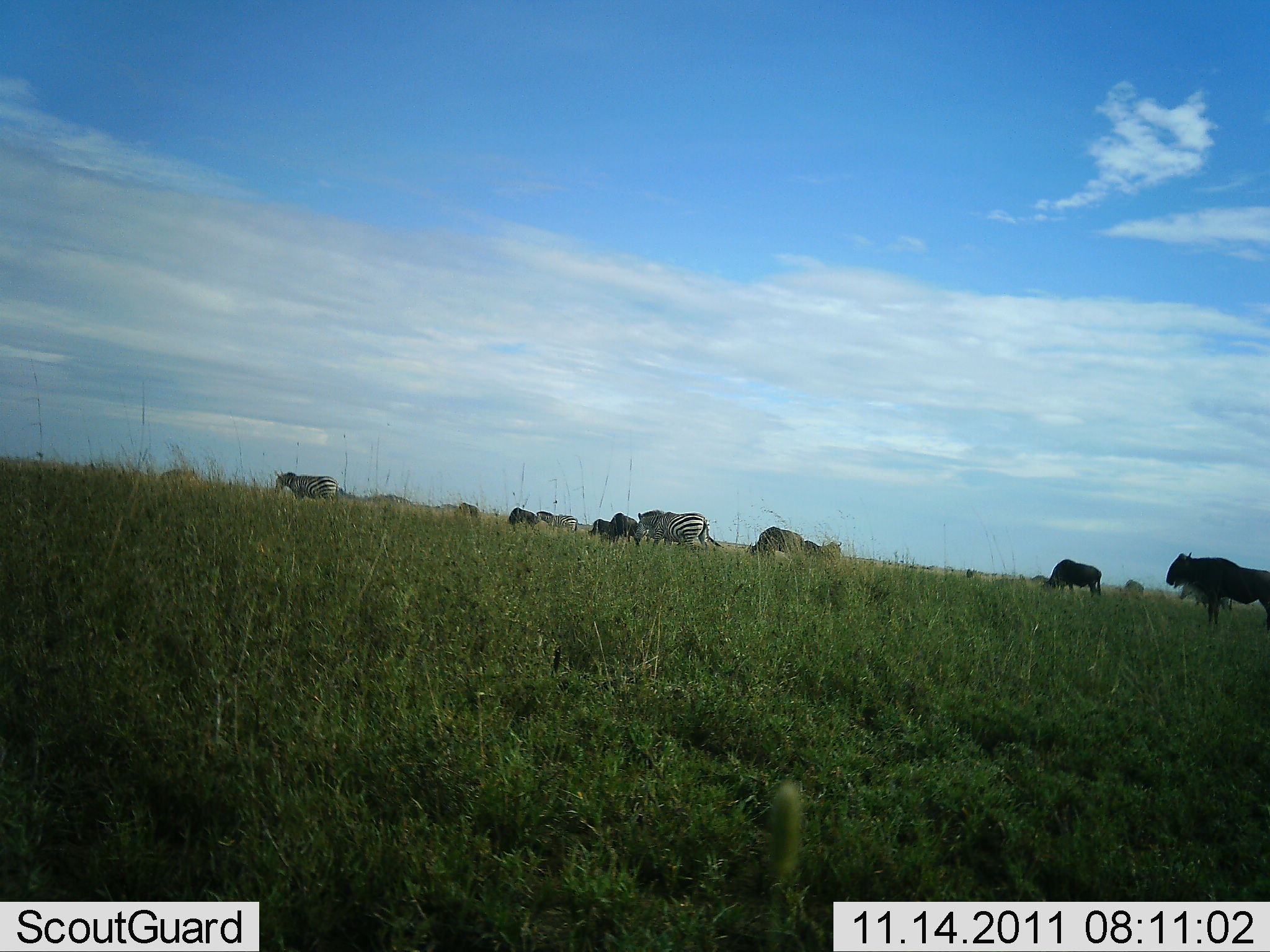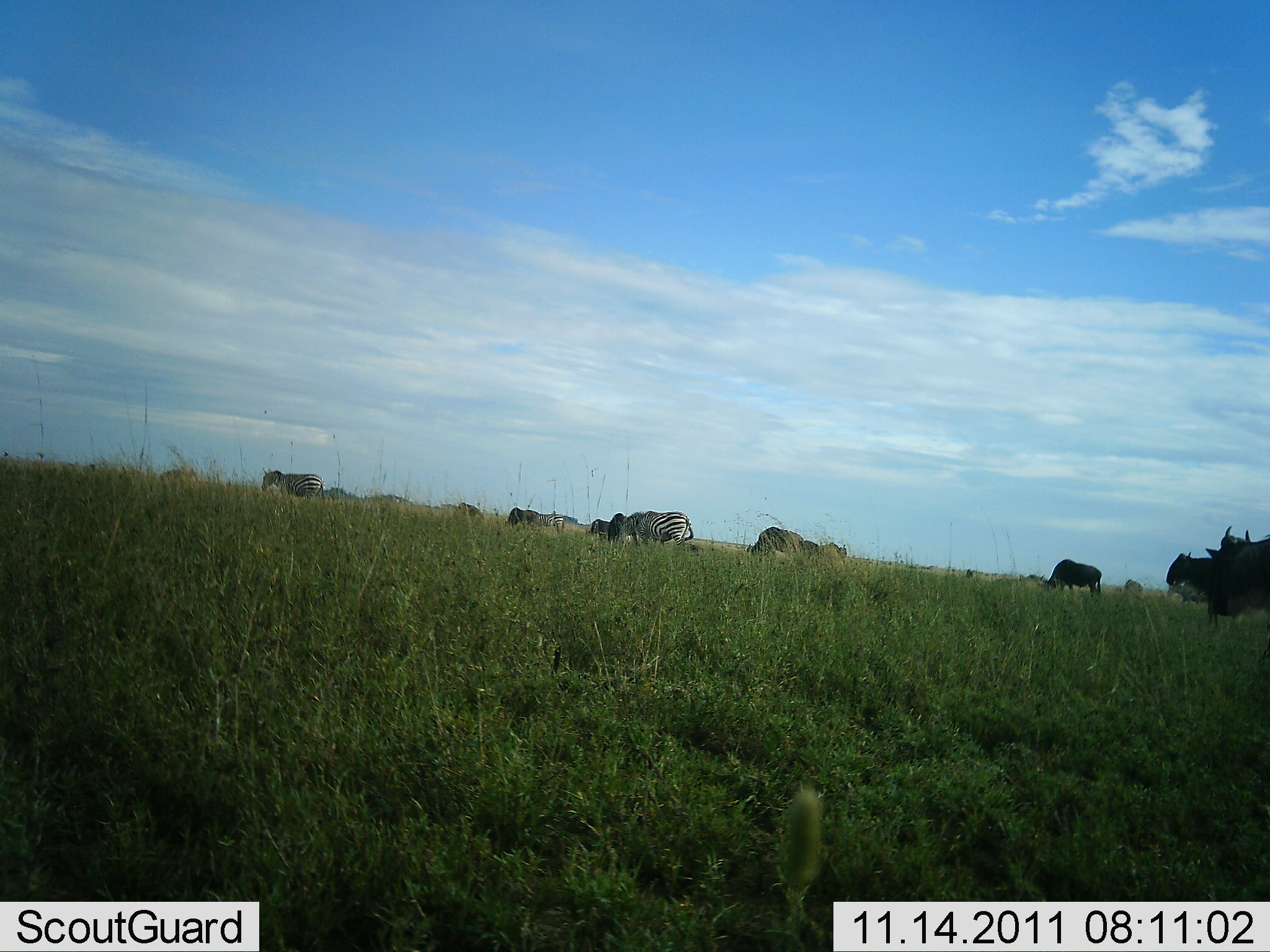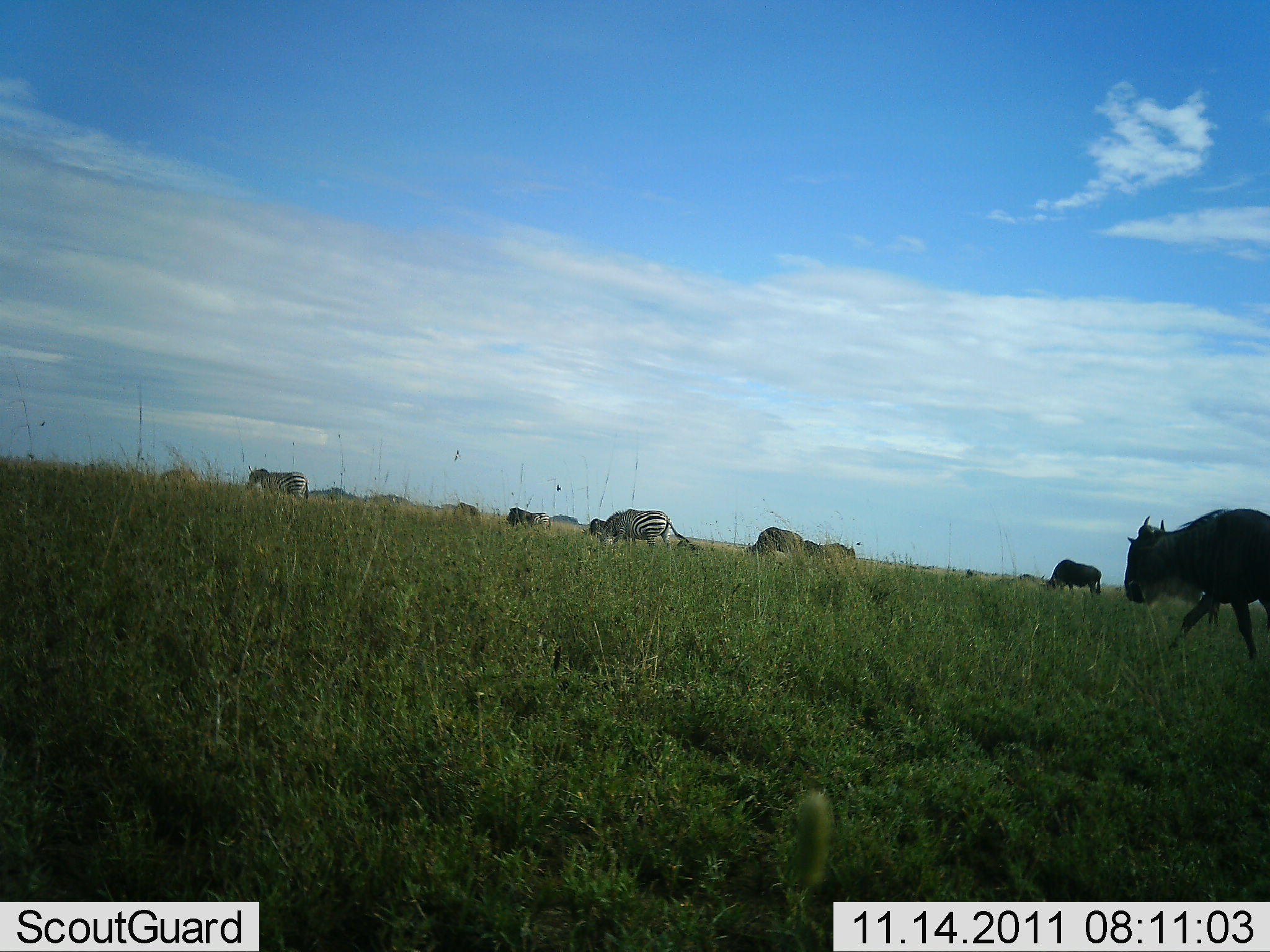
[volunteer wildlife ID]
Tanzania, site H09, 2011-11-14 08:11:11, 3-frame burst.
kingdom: Animalia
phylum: Chordata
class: Mammalia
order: Artiodactyla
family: Bovidae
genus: Connochaetes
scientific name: Connochaetes taurinus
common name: blue wildebeest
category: wildebeest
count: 5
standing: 23%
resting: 0%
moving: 85%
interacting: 0%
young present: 0%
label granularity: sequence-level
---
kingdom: Animalia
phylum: Chordata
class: Mammalia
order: Perissodactyla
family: Equidae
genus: Equus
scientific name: Equus quagga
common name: plains zebra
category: zebra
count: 2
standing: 13%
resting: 0%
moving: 47%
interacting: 0%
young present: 0%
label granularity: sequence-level